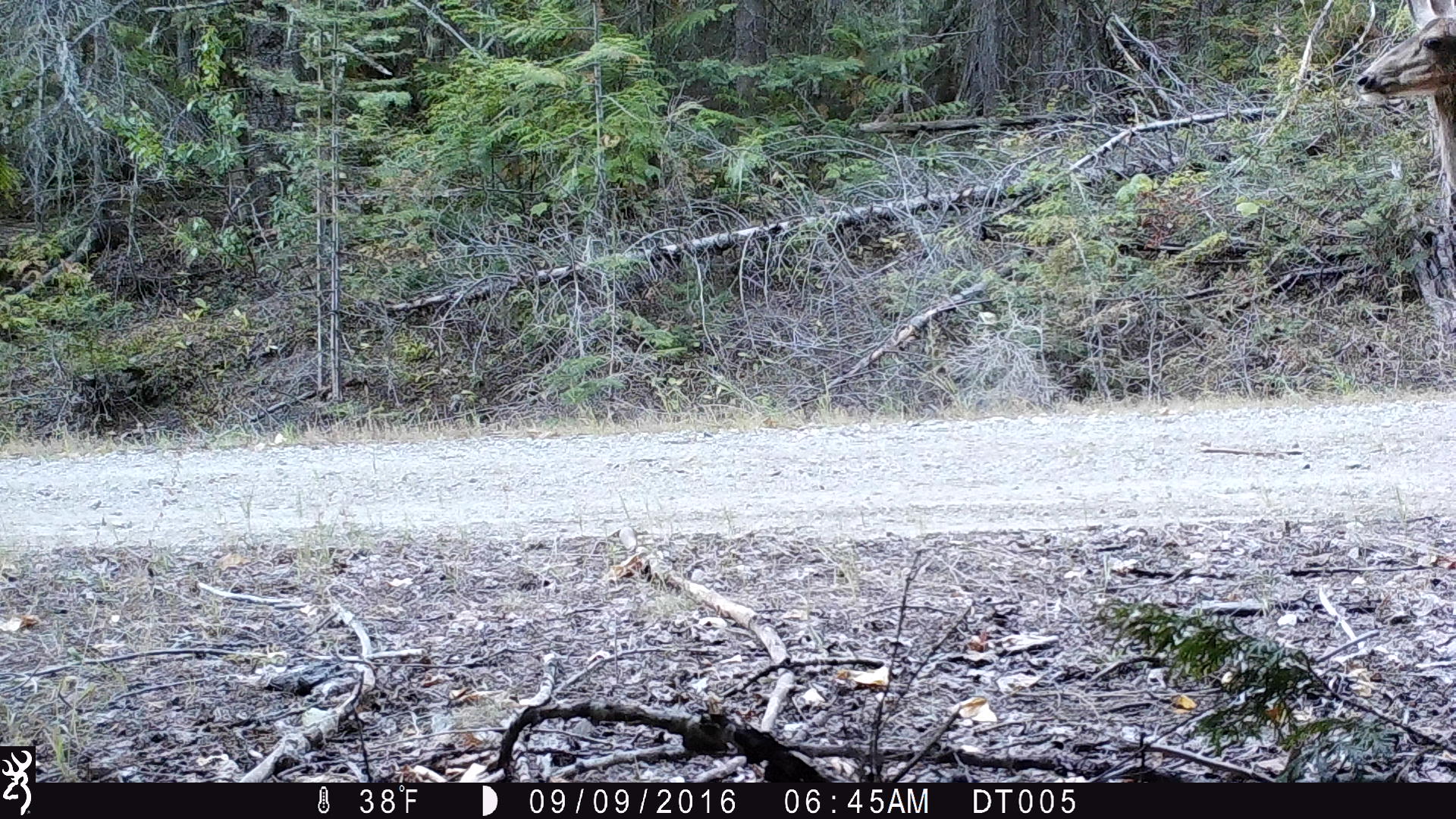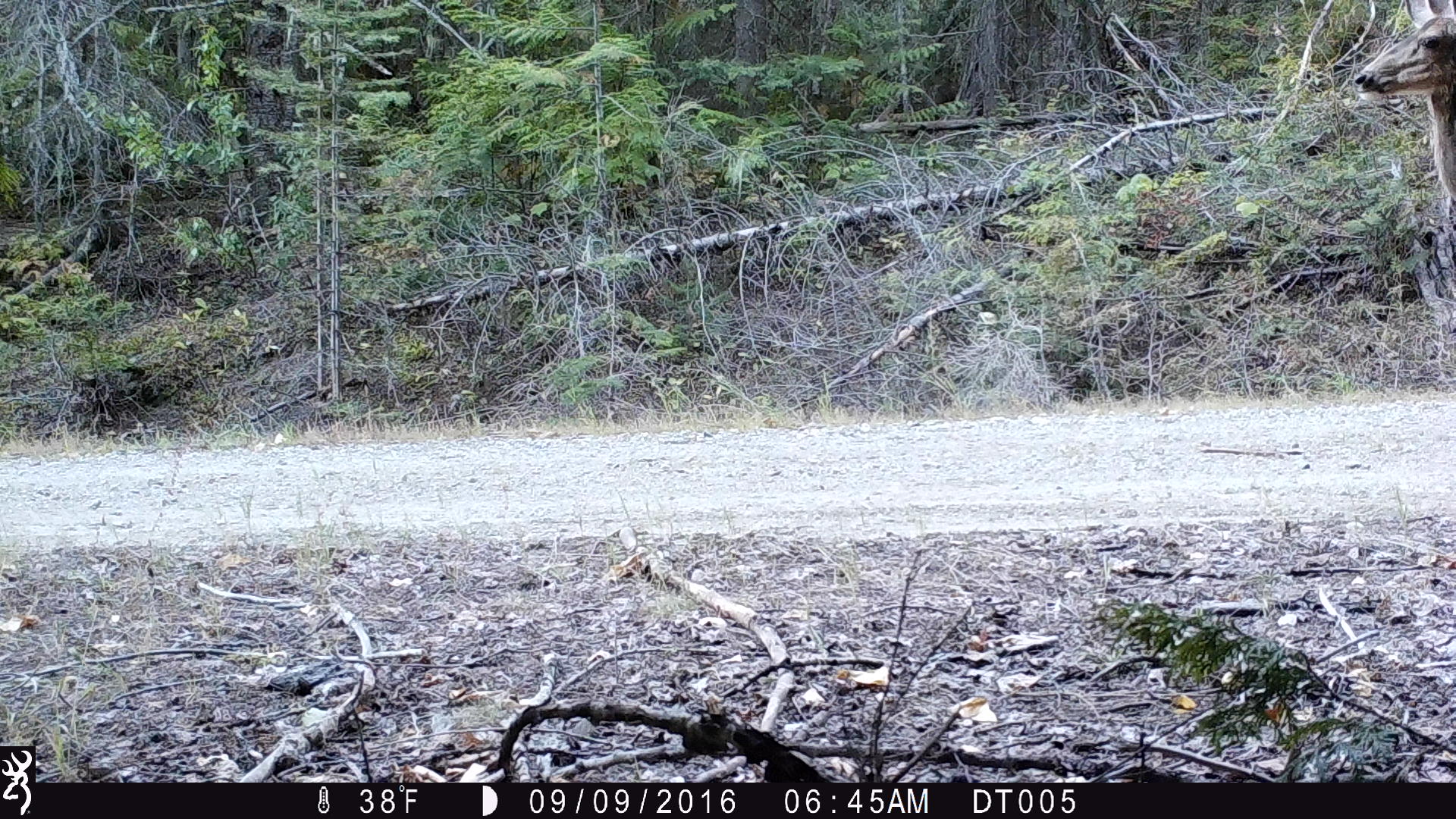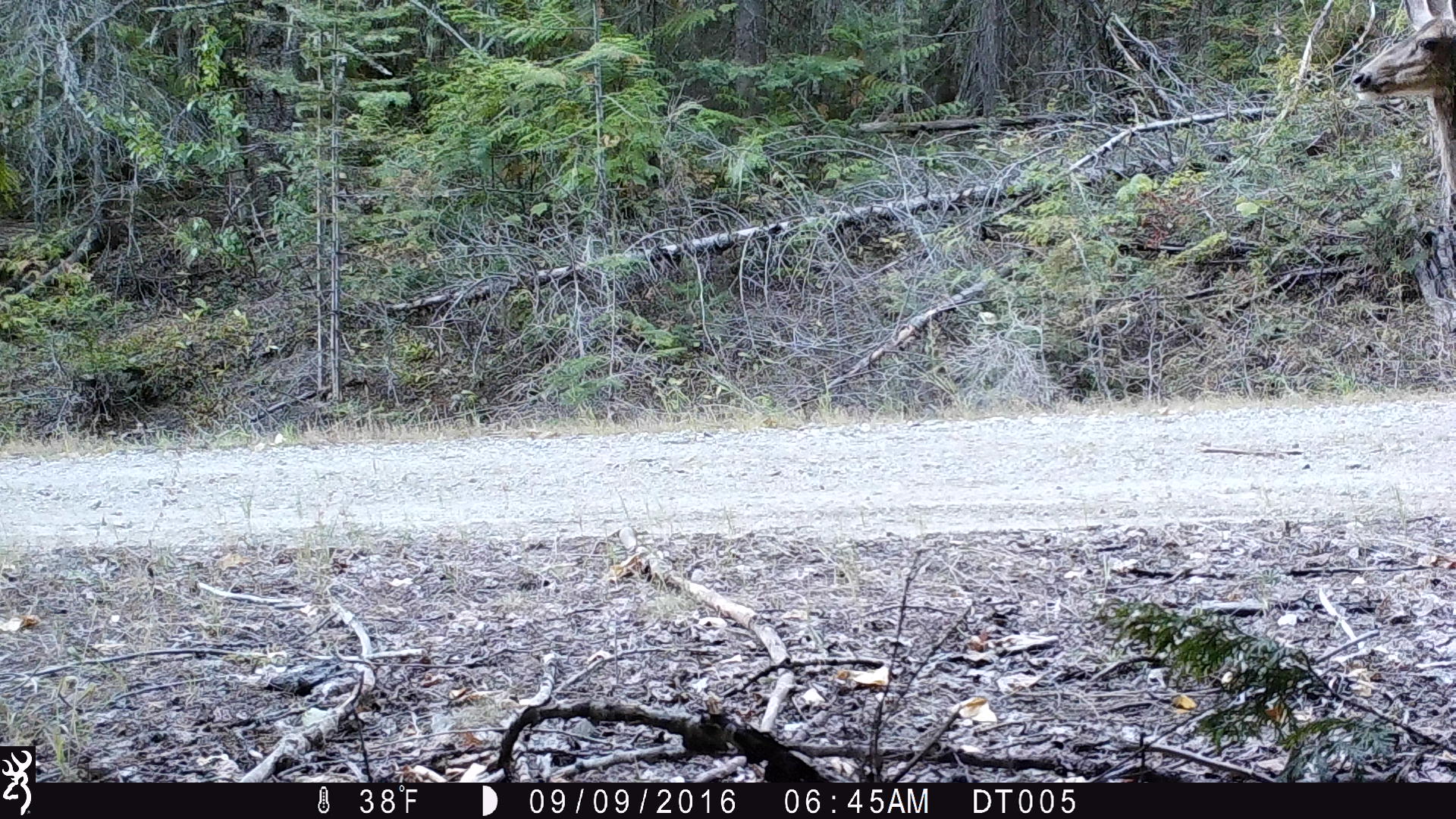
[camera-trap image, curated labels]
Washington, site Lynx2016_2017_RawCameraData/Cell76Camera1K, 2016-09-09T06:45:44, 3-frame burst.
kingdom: Animalia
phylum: Chordata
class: Mammalia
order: Artiodactyla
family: Cervidae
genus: Odocoileus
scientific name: Odocoileus hemionus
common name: mule deer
Odocoileus hemionus (mule deer). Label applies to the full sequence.